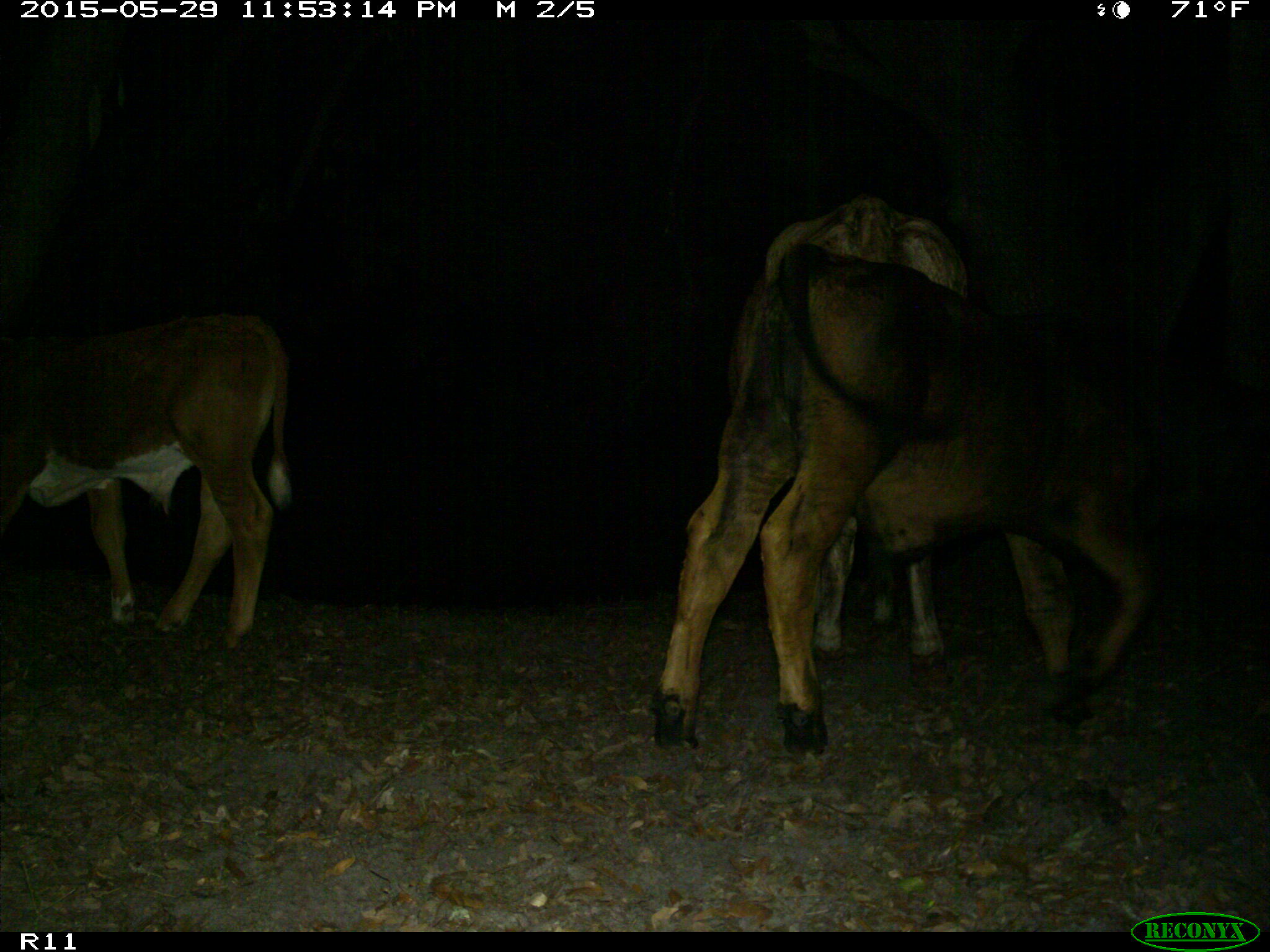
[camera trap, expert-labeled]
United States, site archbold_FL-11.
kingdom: Animalia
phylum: Chordata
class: Mammalia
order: Artiodactyla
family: Bovidae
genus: Bos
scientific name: Bos taurus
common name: domestic cow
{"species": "Bos taurus (domestic cow)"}